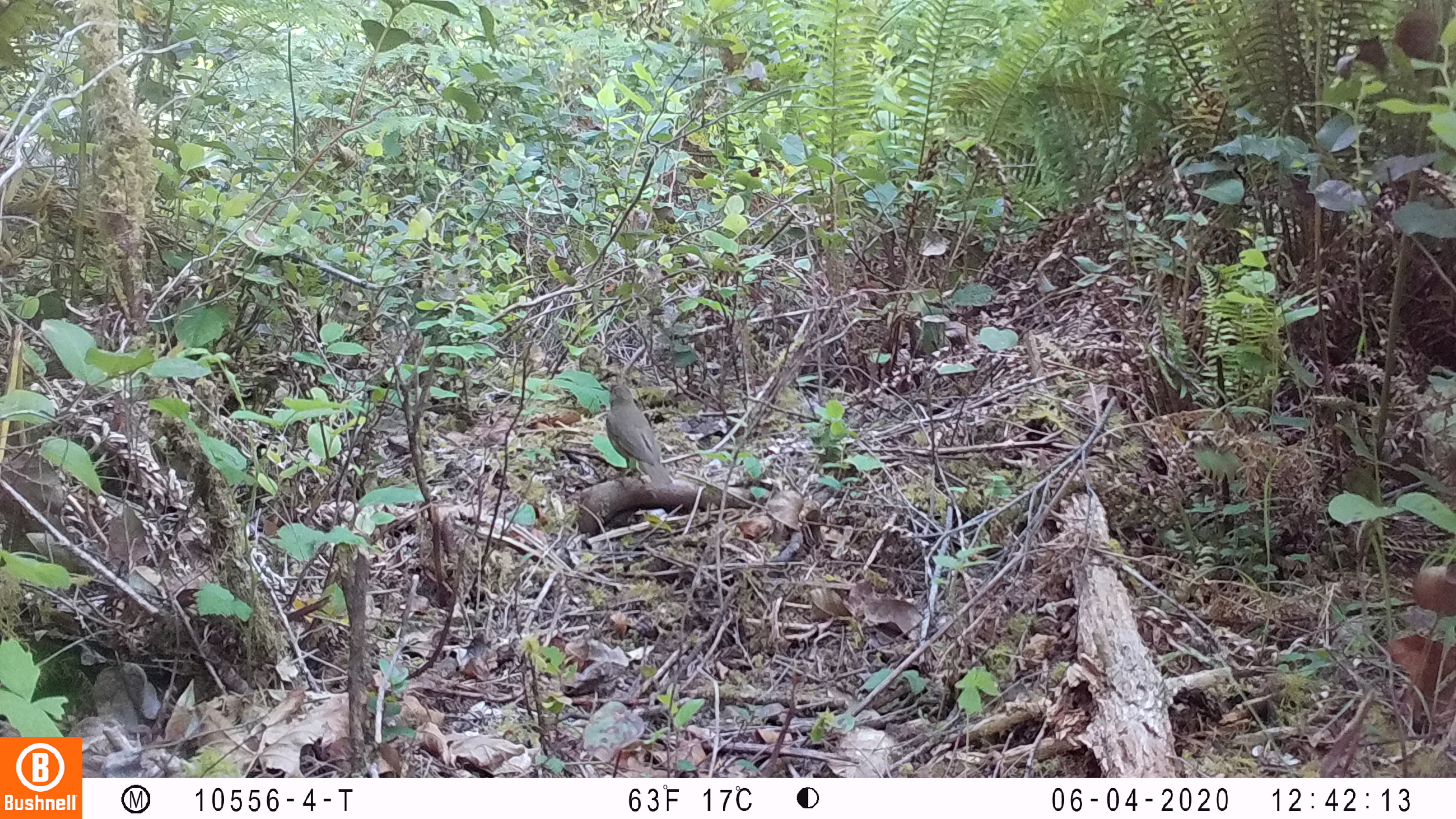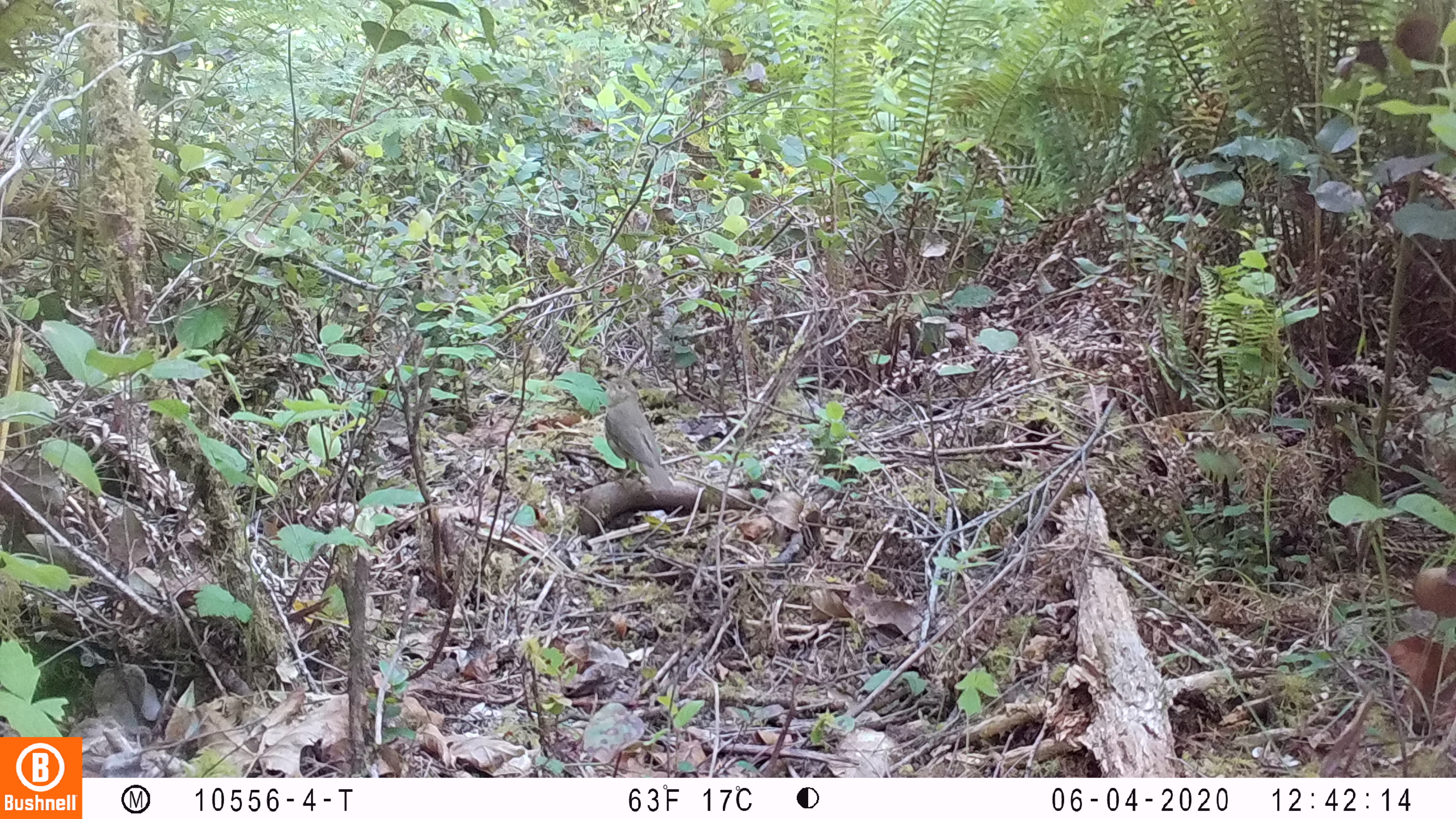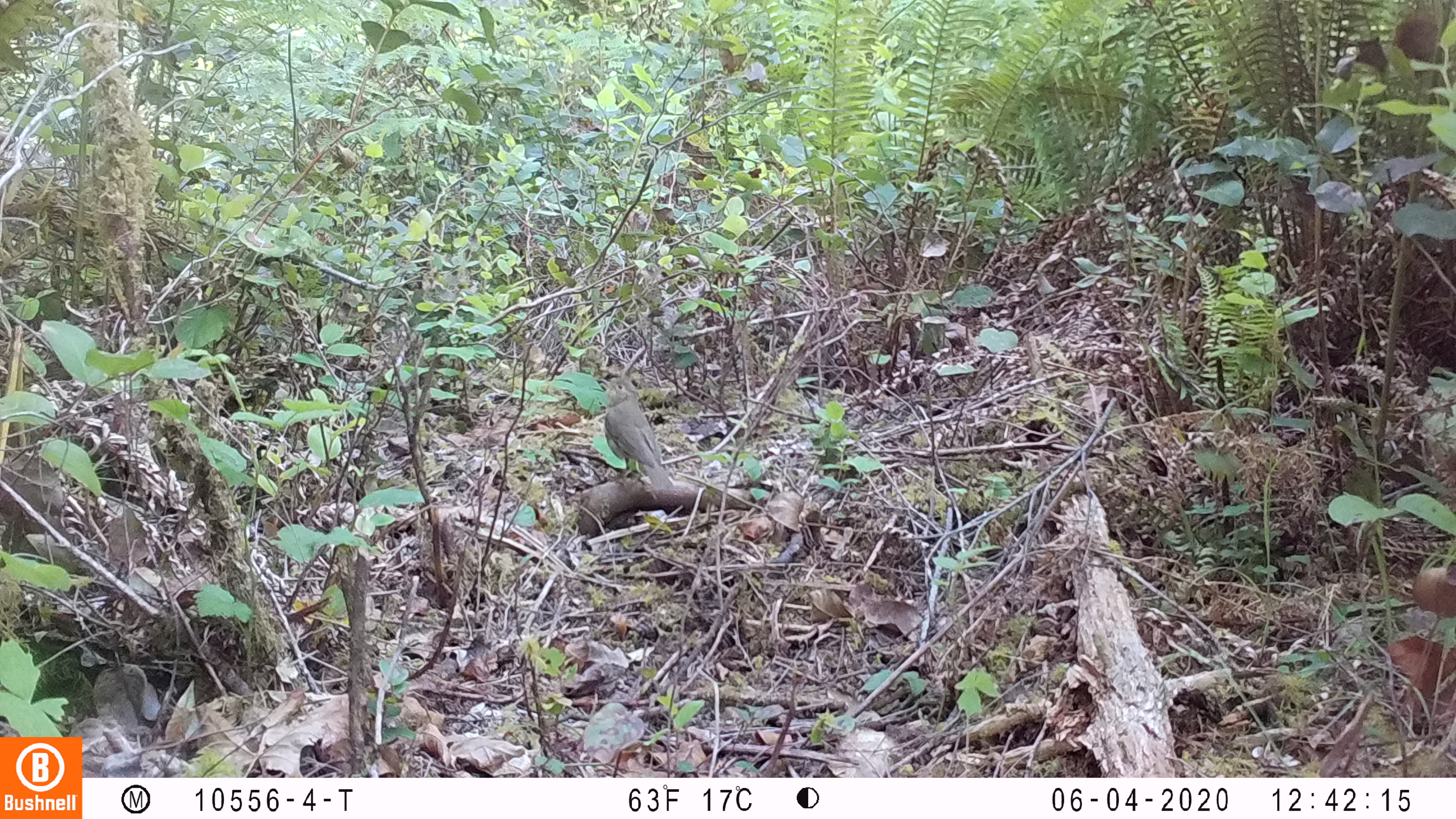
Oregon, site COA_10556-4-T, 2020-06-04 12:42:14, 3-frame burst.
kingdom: Animalia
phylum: Chordata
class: Aves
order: Passeriformes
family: Turdidae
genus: Catharus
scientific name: Catharus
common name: brown thrushes and nightingale-thrushes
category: catharus species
Catharus species (brown thrushes and nightingale-thrushes) (Catharus).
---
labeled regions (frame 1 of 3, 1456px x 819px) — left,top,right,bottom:
catharus species: 601,378,669,489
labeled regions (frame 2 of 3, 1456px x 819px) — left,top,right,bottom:
catharus species: 602,376,671,490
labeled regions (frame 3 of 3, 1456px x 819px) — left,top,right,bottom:
catharus species: 601,371,672,490